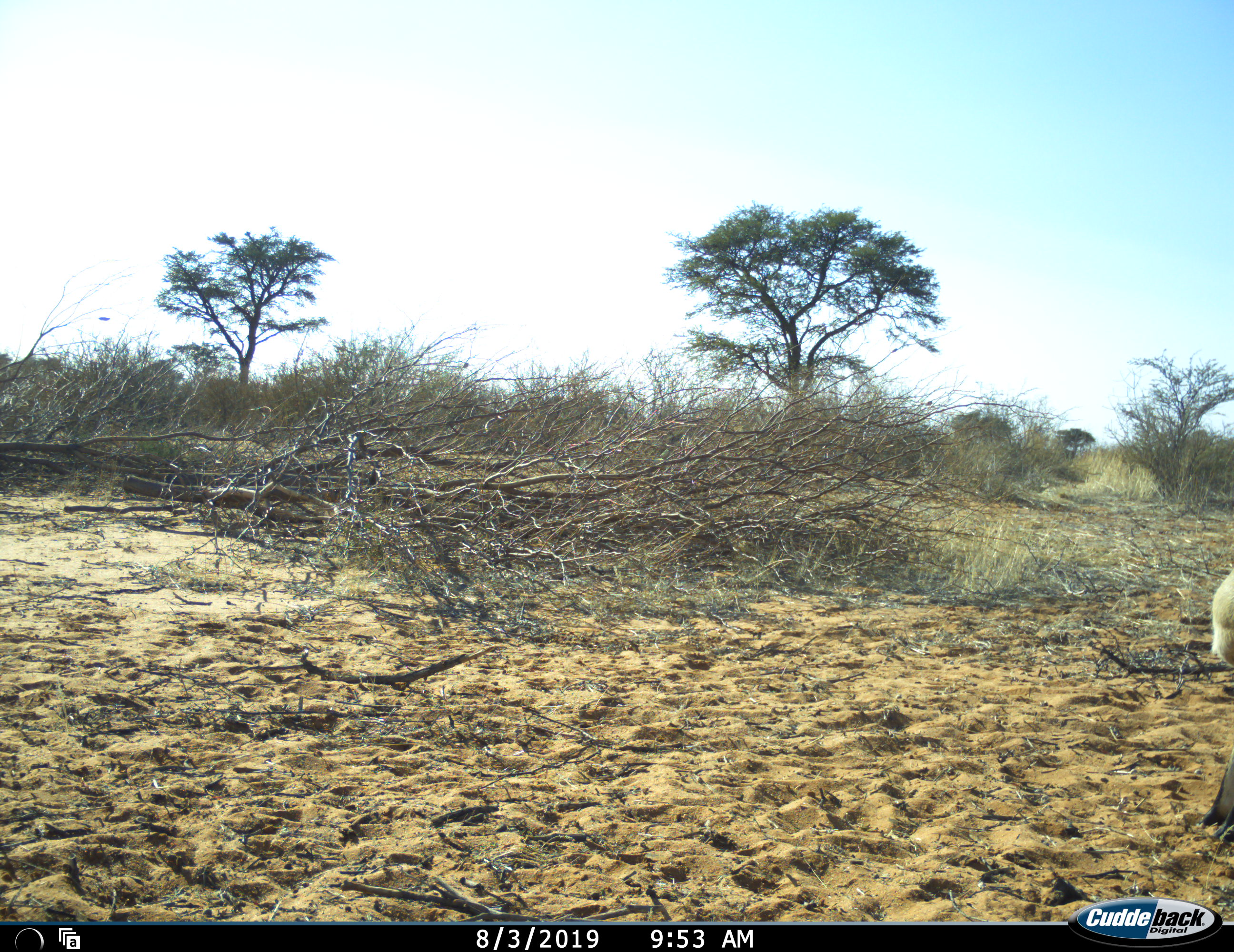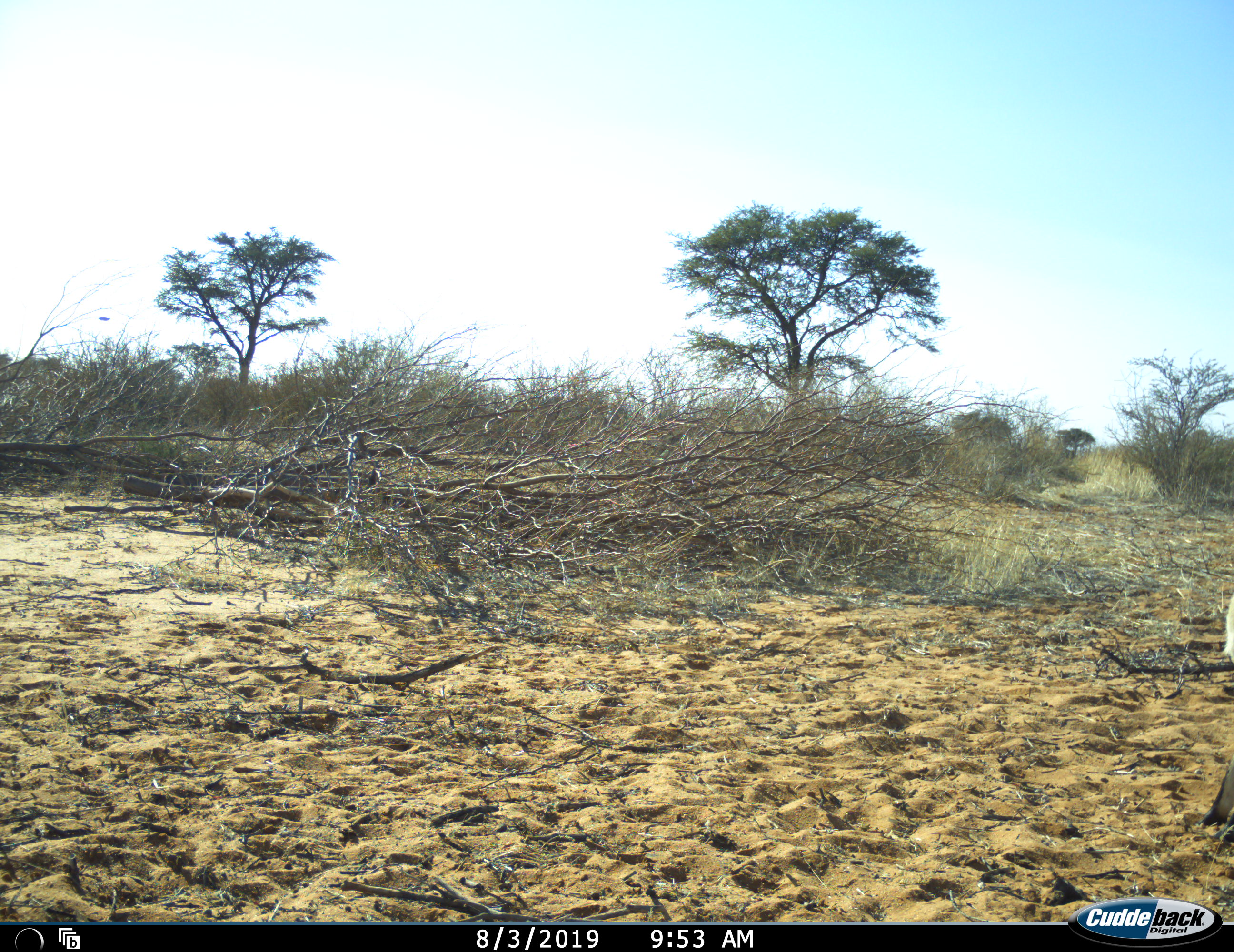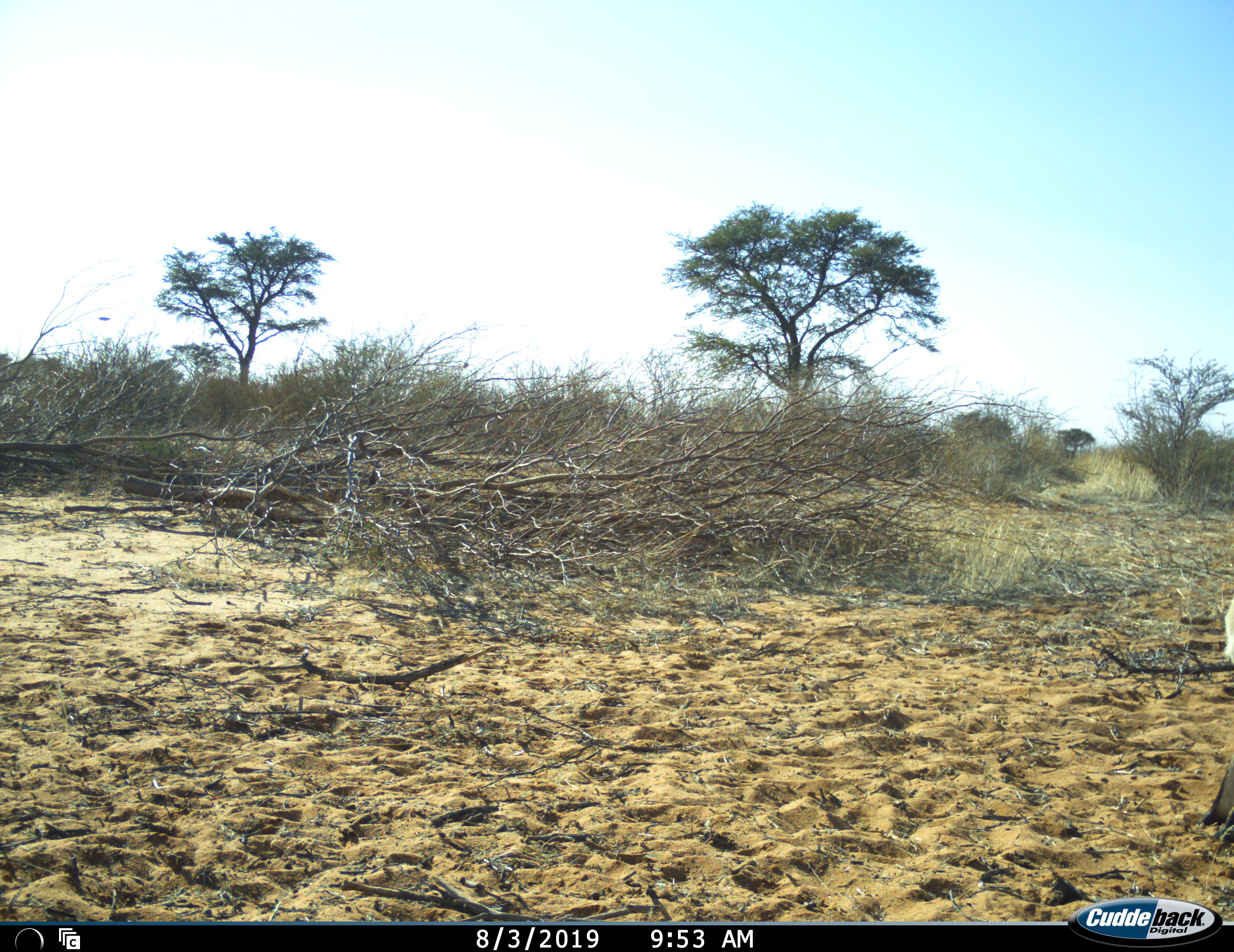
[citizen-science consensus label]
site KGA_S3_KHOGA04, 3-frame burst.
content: unidentified animal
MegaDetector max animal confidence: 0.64